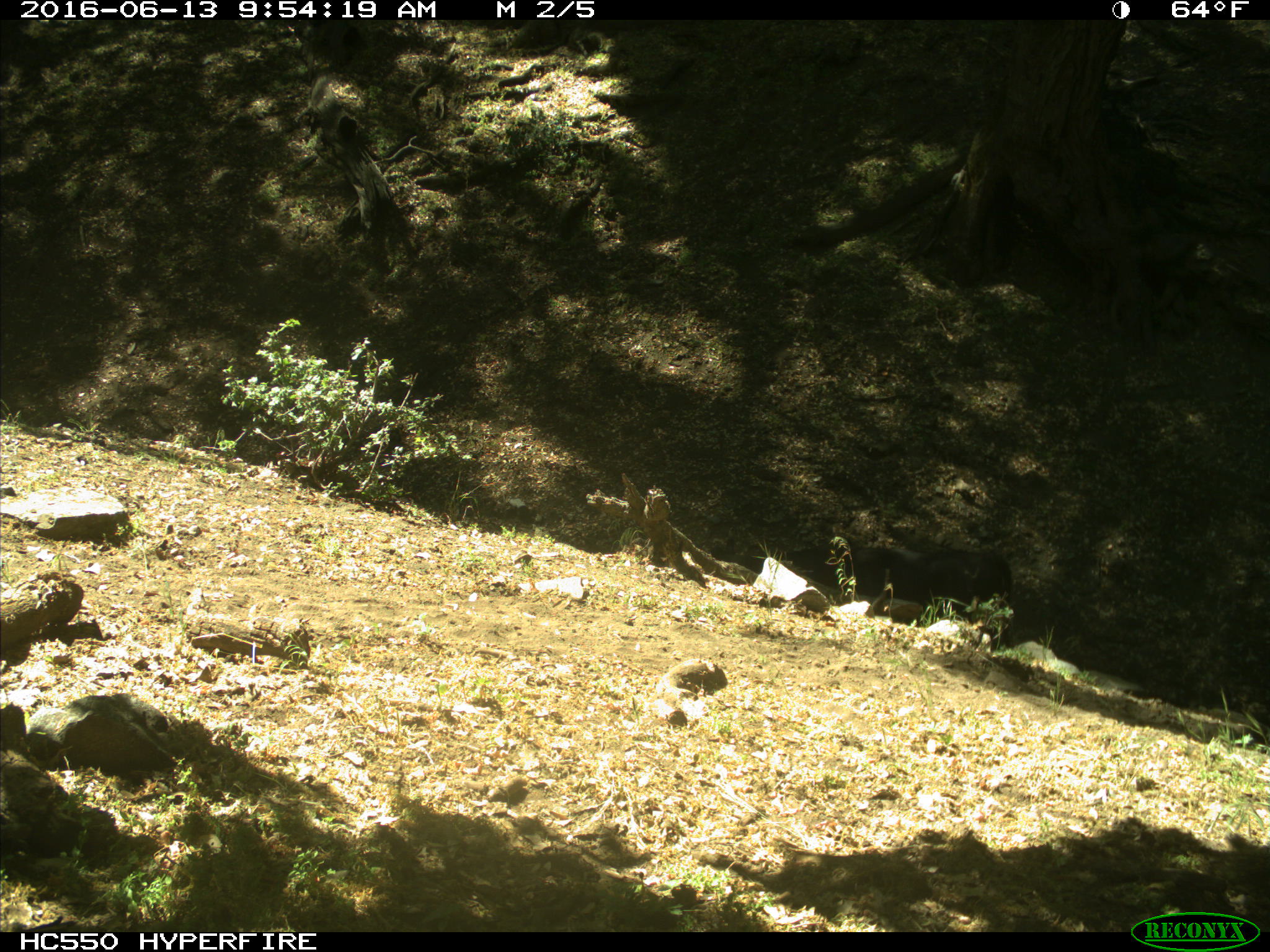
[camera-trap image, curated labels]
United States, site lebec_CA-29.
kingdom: Animalia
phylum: Chordata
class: Mammalia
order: Artiodactyla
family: Bovidae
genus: Bos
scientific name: Bos taurus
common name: domestic cow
Bos taurus (domestic cow).